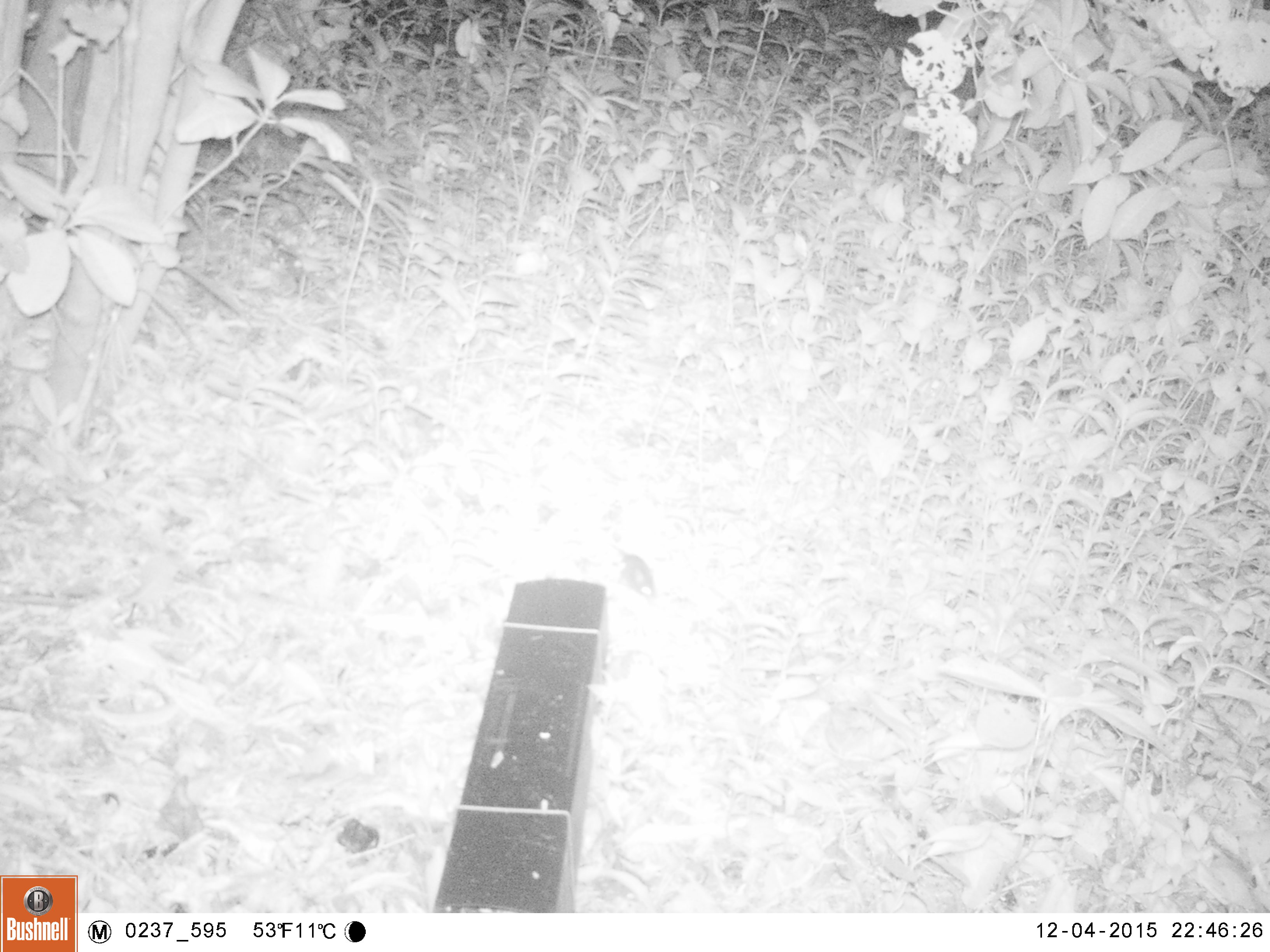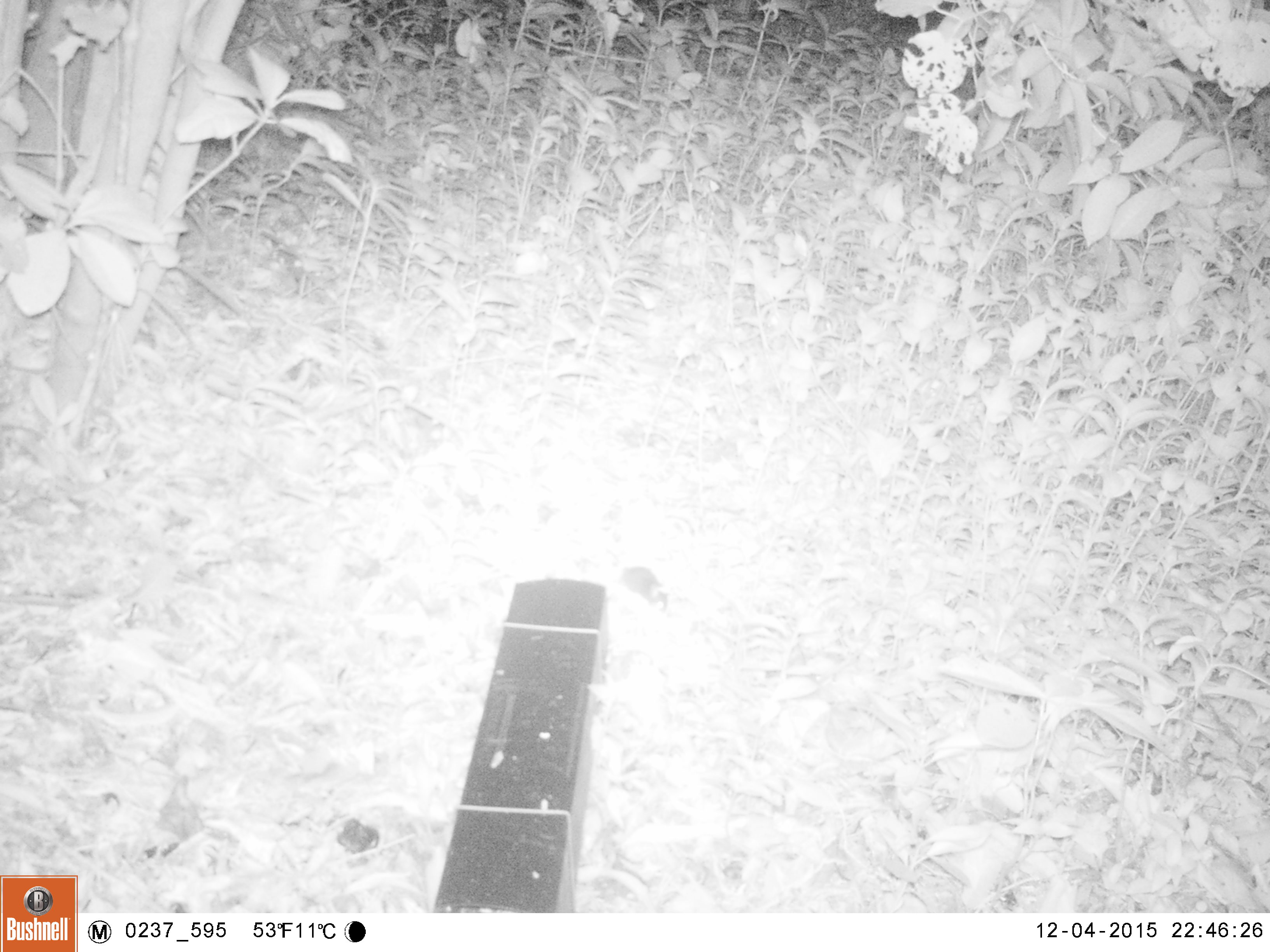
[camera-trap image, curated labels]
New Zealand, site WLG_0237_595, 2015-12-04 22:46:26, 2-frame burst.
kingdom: Animalia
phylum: Chordata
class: Mammalia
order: Rodentia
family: Muridae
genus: Mus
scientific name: Mus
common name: mouse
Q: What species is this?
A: Mouse (Mus).